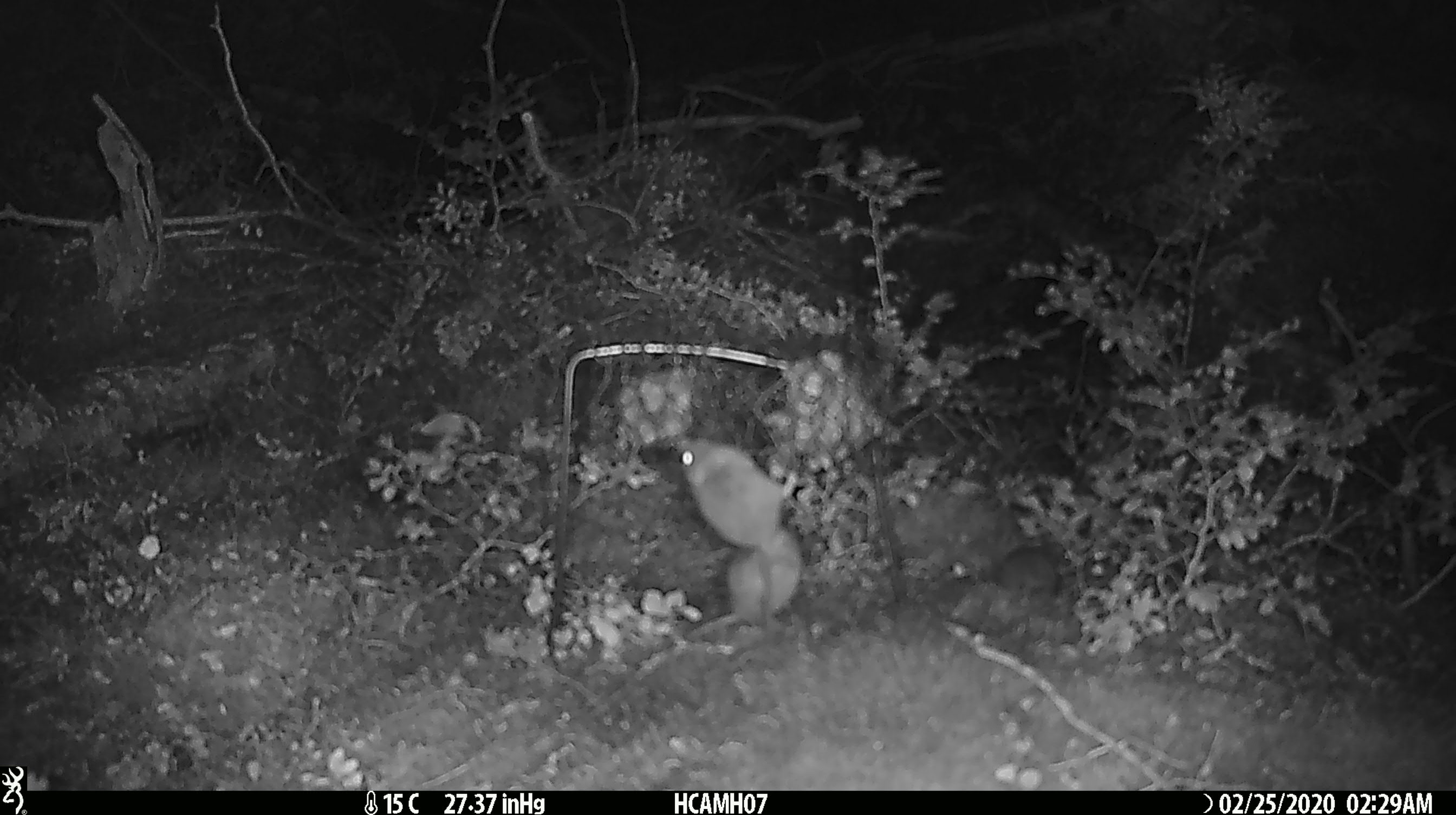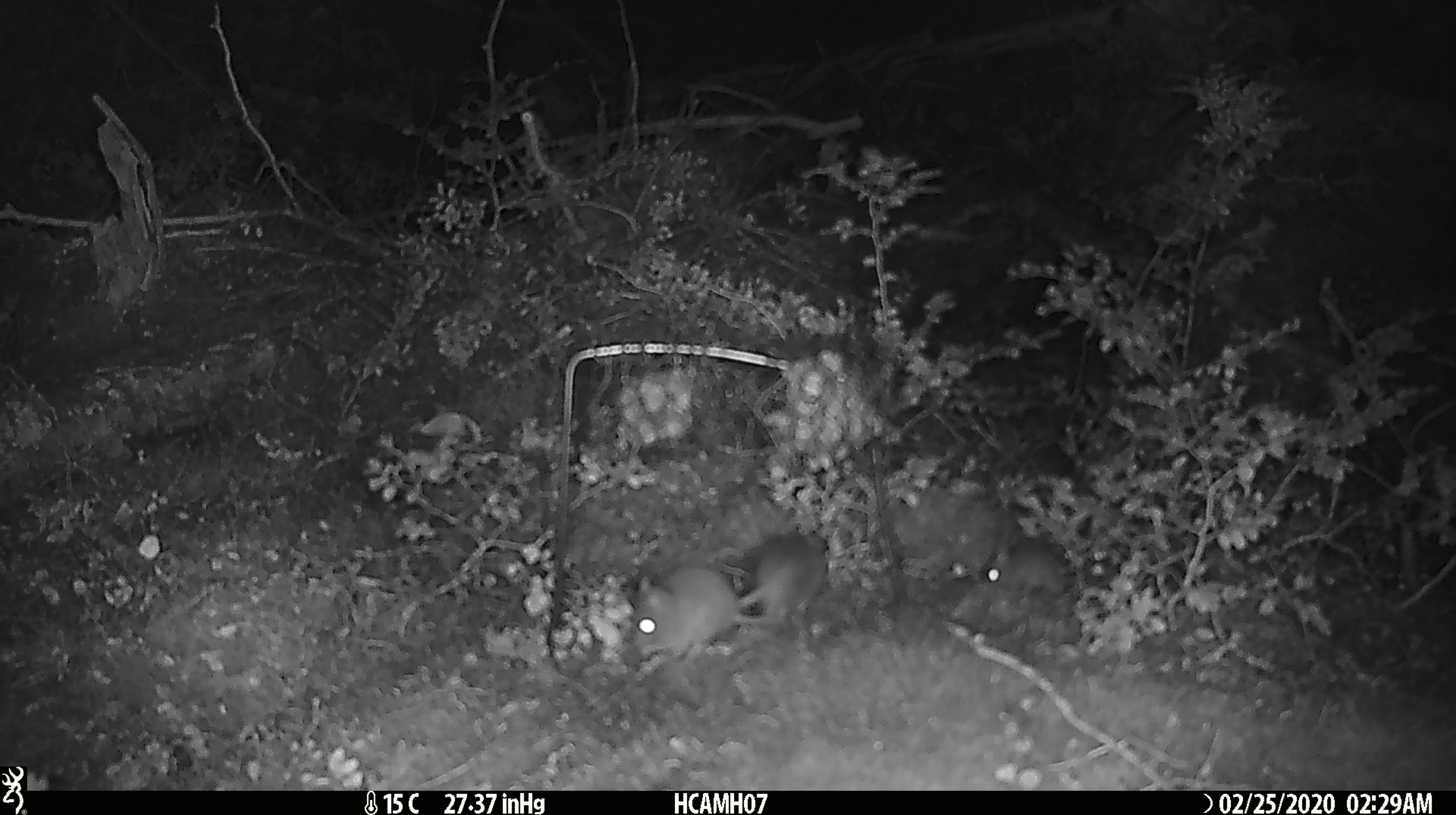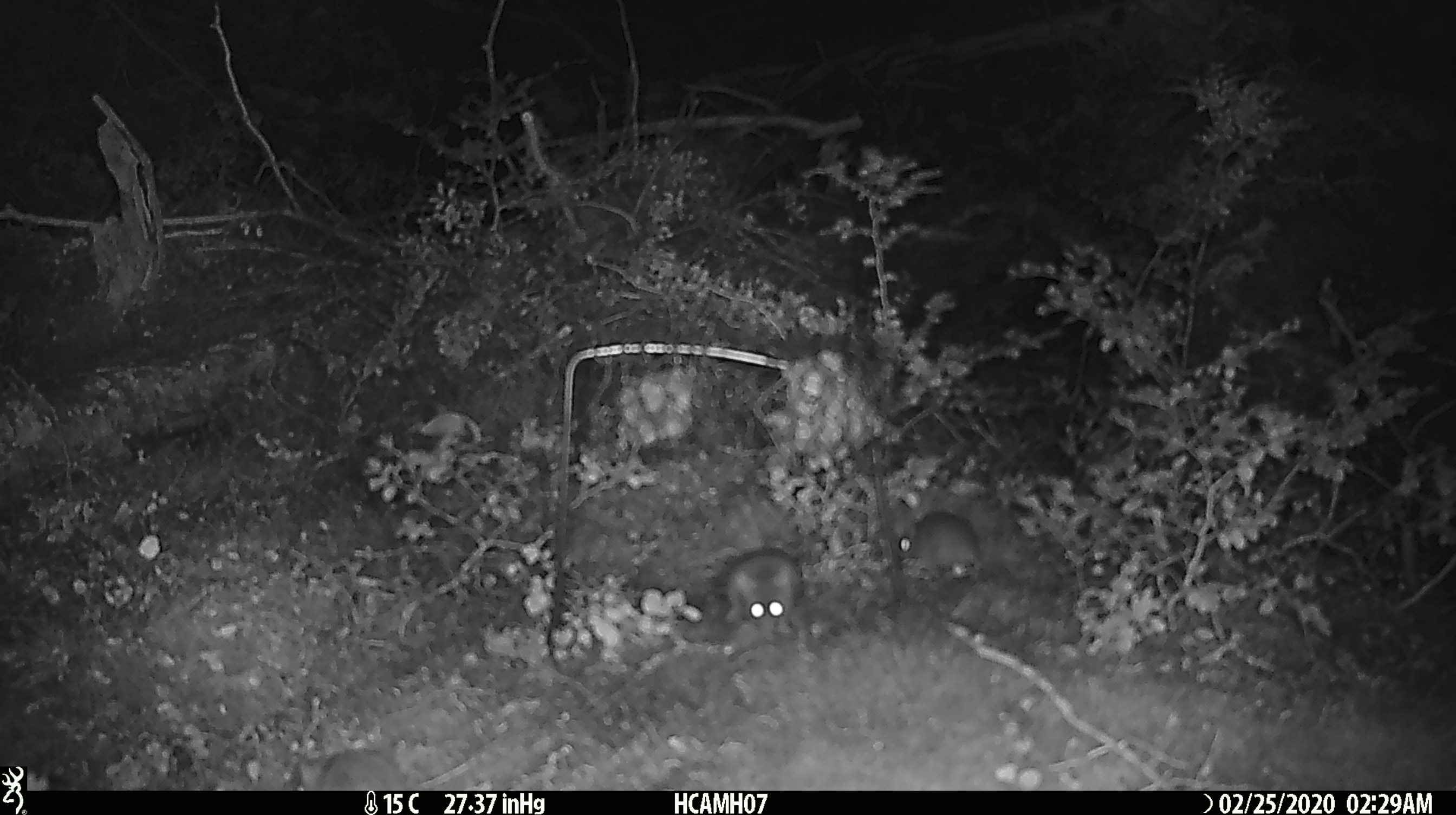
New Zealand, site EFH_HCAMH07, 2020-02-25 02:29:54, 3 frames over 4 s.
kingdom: Animalia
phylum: Chordata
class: Mammalia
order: Rodentia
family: Muridae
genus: Mus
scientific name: Mus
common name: mouse